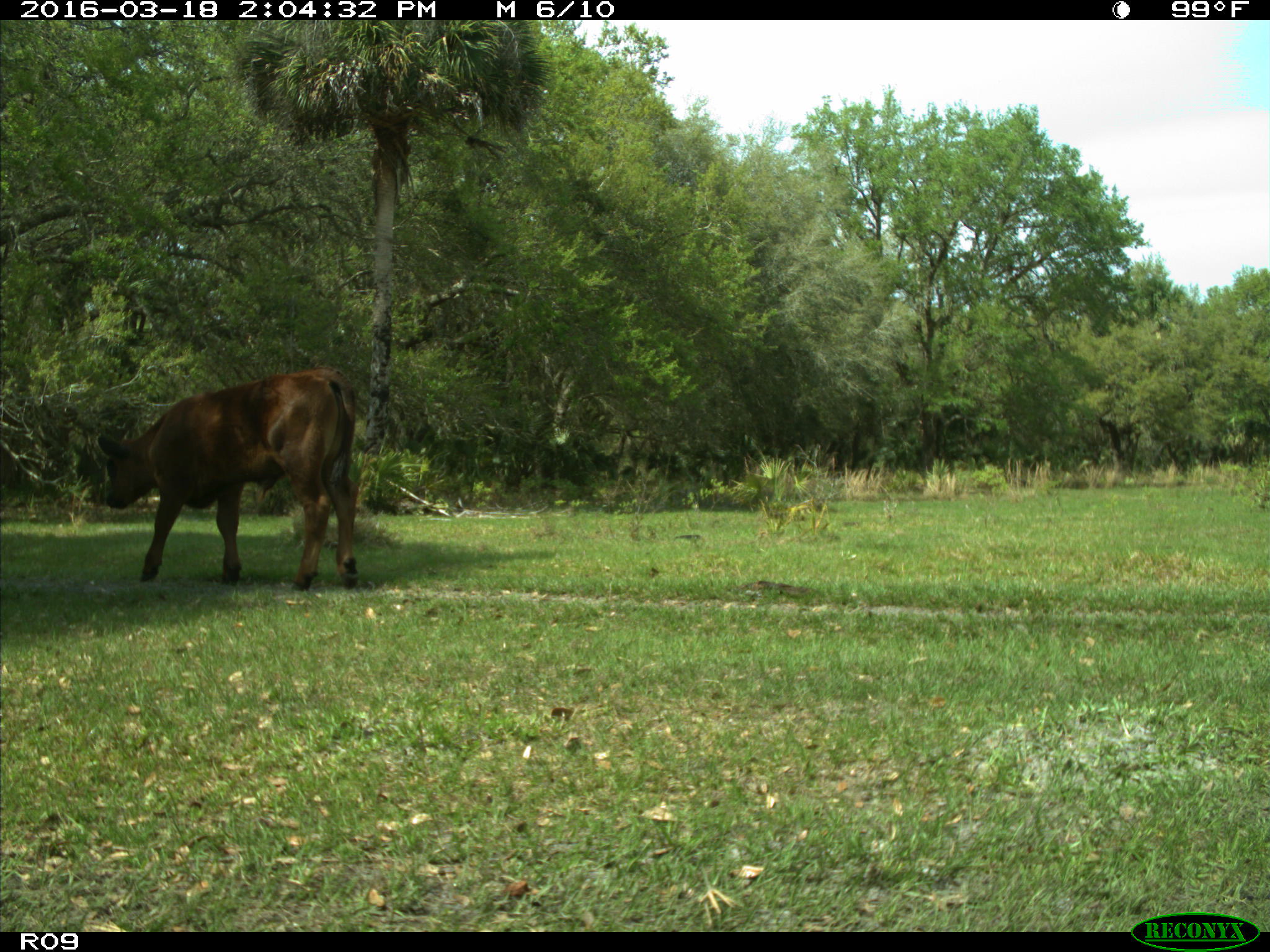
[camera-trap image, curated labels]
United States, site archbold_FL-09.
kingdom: Animalia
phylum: Chordata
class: Mammalia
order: Artiodactyla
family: Bovidae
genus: Bos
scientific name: Bos taurus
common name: domestic cow